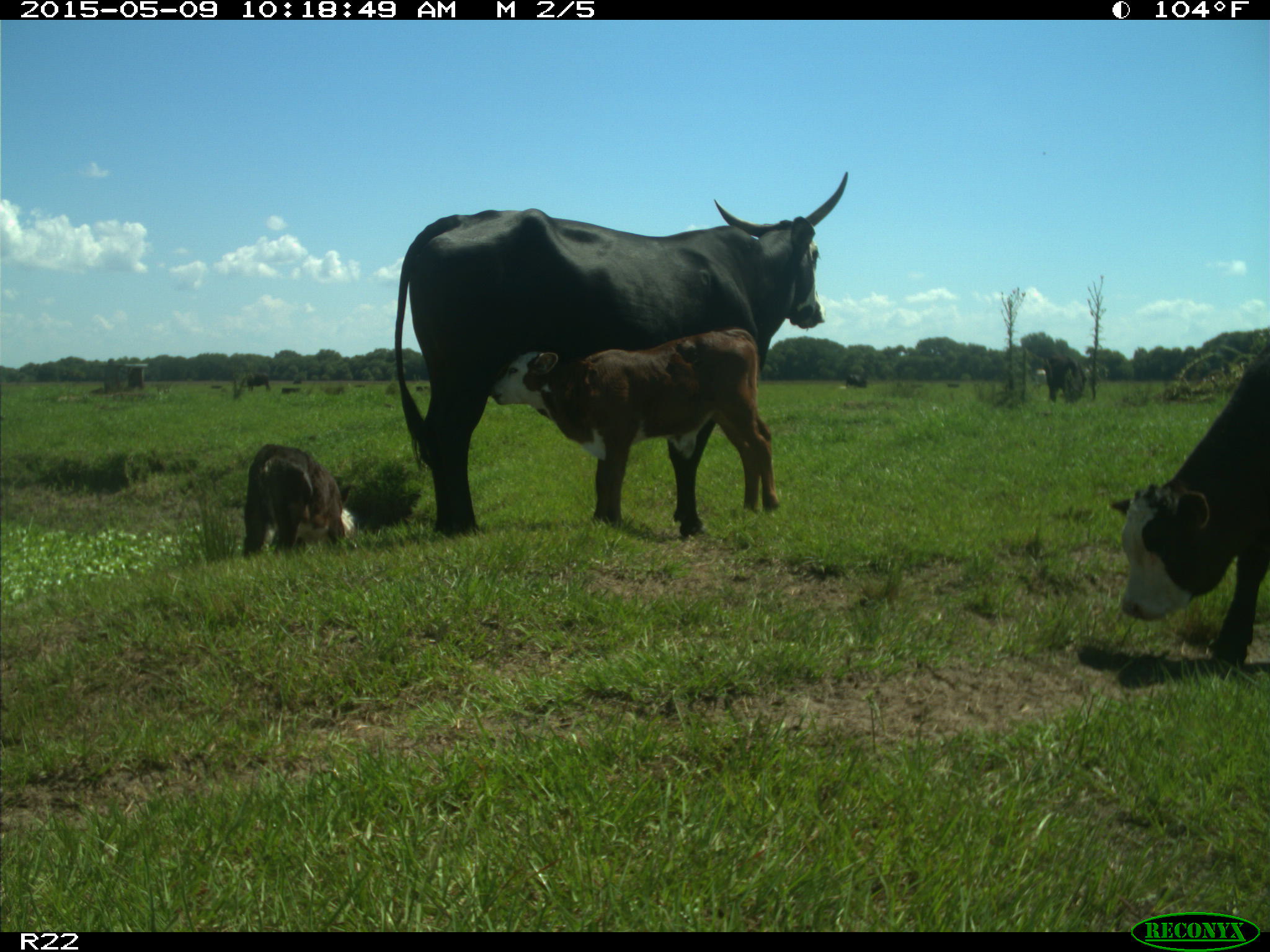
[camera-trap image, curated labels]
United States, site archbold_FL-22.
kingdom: Animalia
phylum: Chordata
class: Mammalia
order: Artiodactyla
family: Bovidae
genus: Bos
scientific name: Bos taurus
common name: domestic cow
Bos taurus (domestic cow).